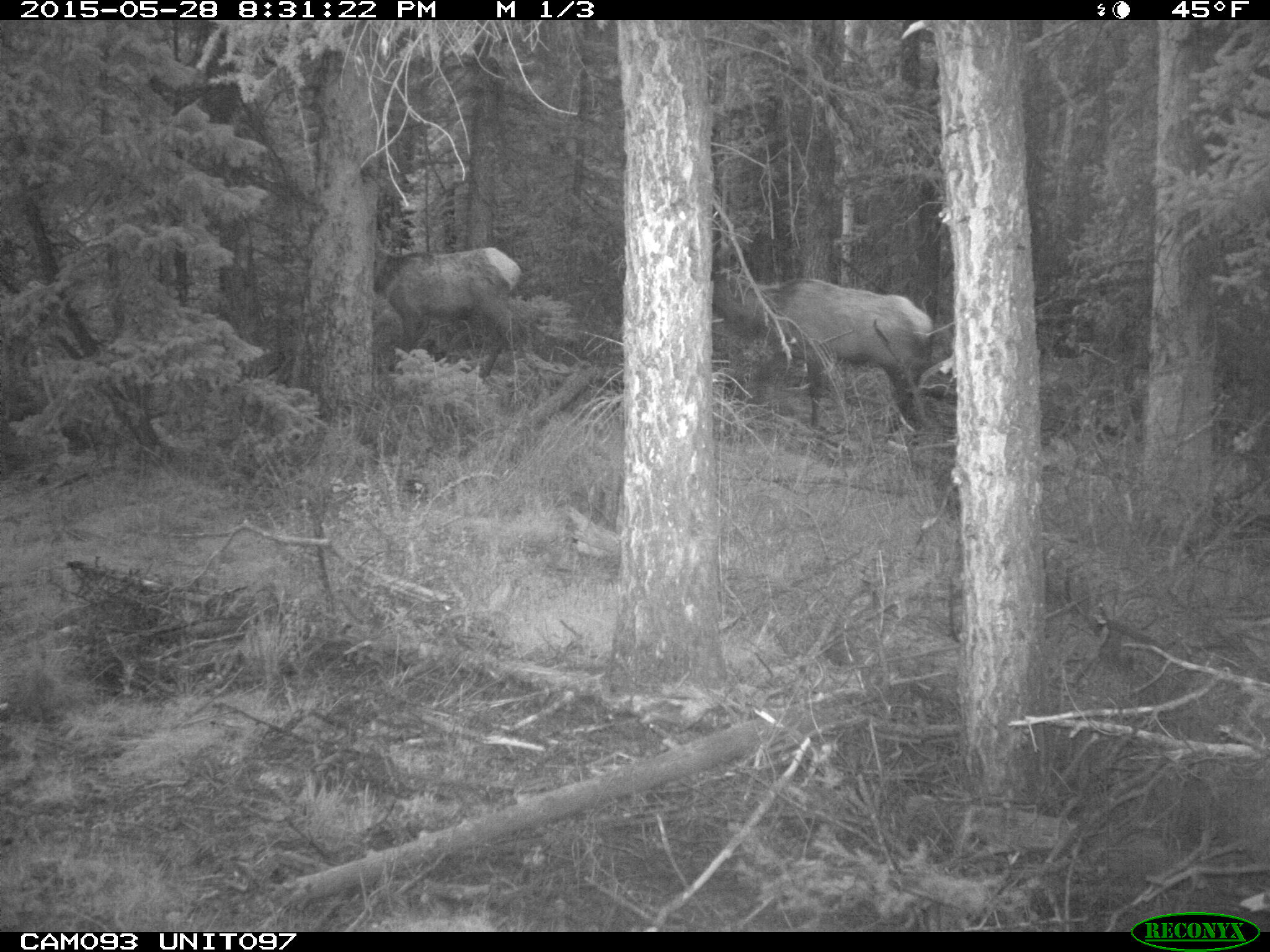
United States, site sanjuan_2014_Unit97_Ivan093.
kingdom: Animalia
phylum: Chordata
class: Mammalia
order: Artiodactyla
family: Cervidae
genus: Cervus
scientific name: Cervus elaphus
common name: red deer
Cervus elaphus (red deer).